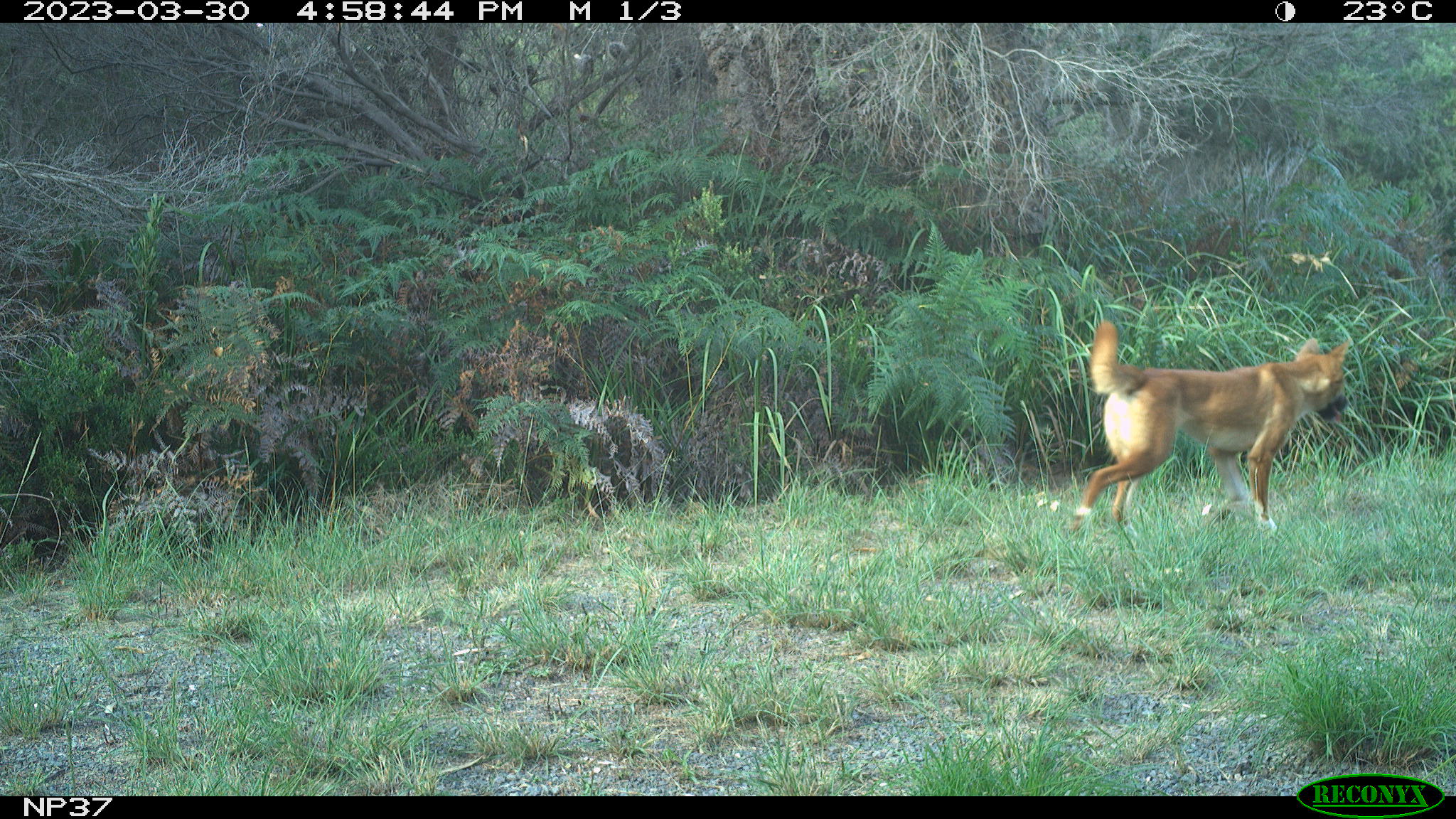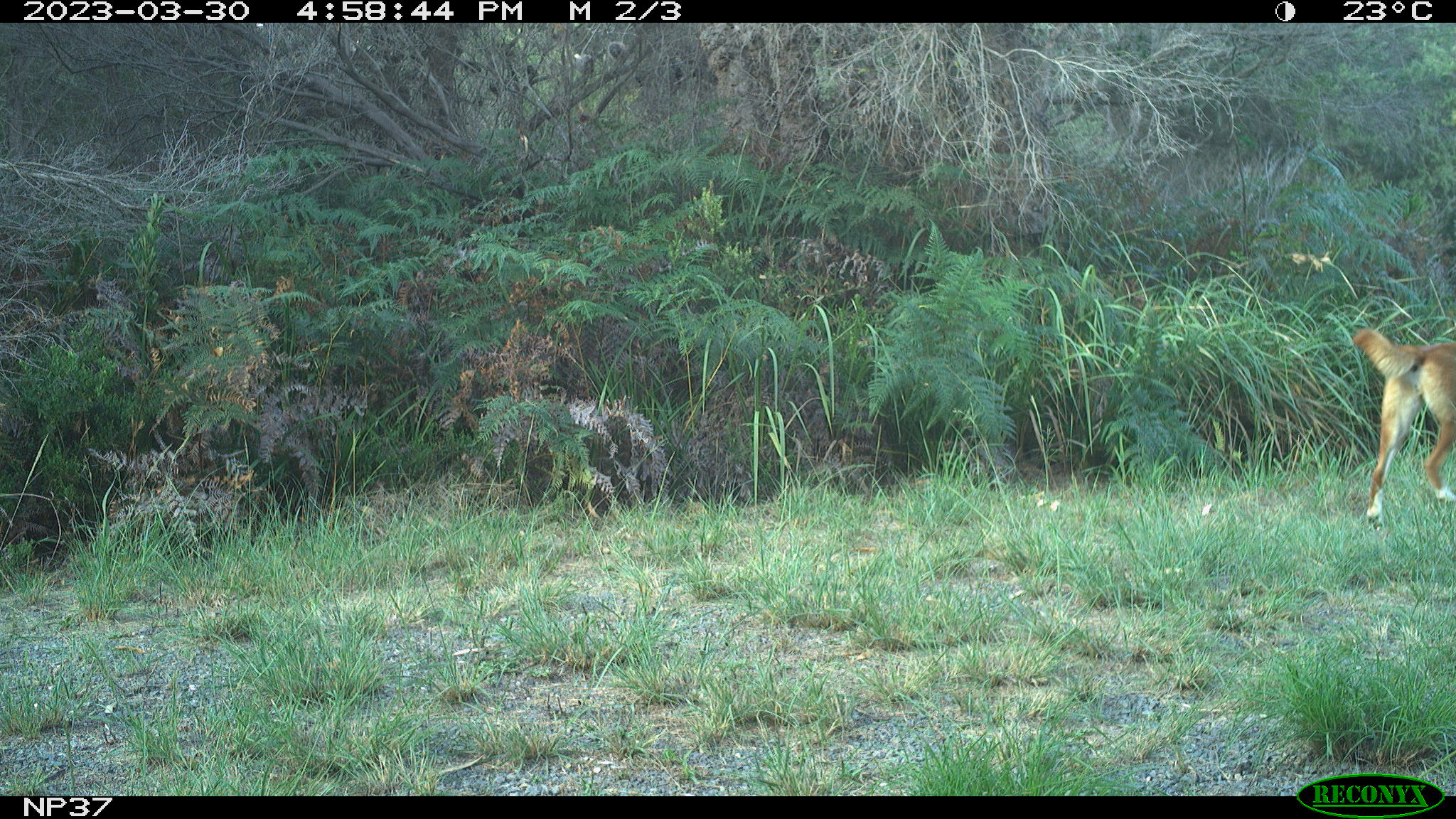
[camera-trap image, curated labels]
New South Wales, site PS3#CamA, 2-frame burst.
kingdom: Animalia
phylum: Chordata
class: Mammalia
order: Carnivora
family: Canidae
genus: Canis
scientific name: Canis familiaris dingo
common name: dingo